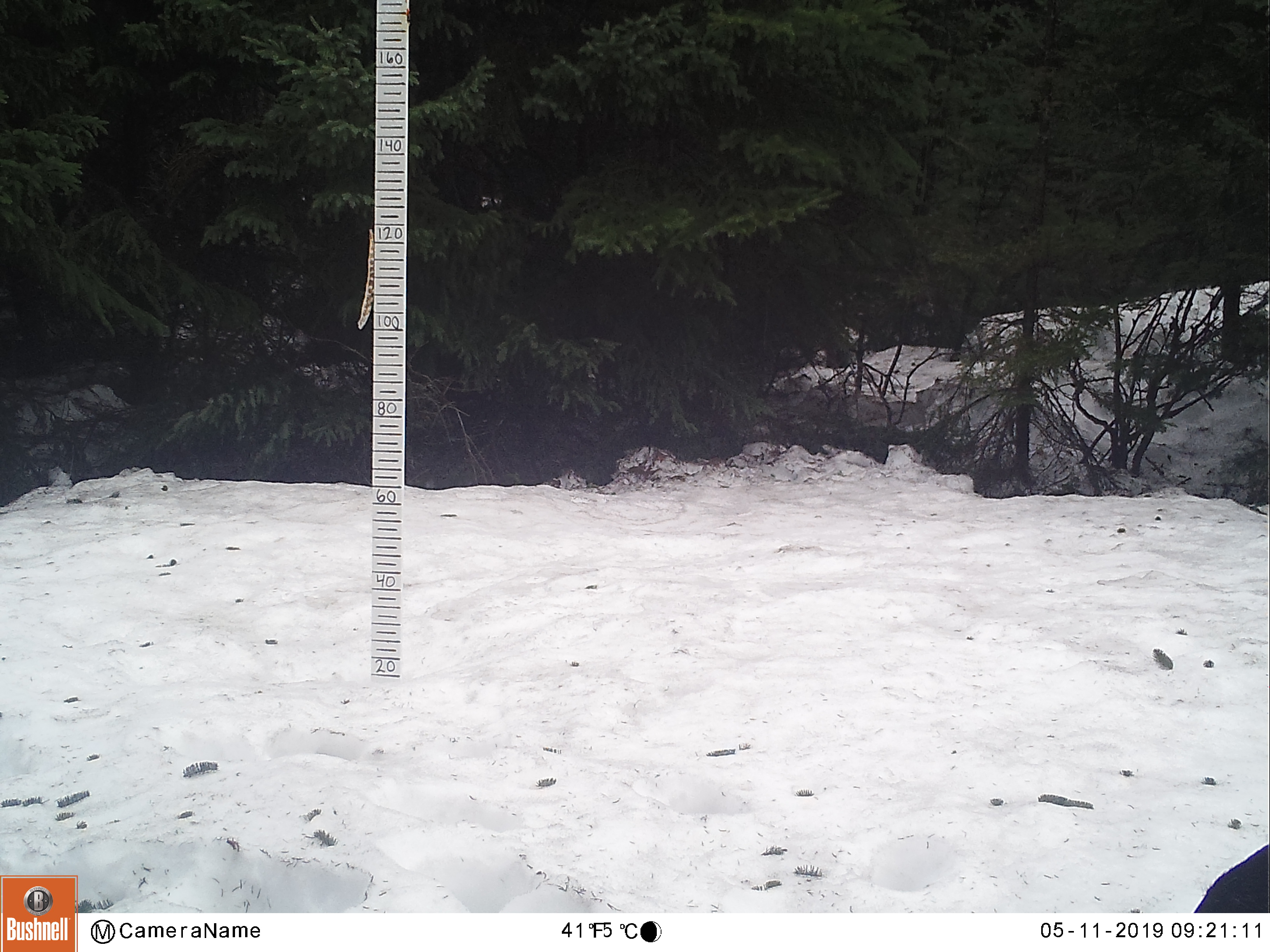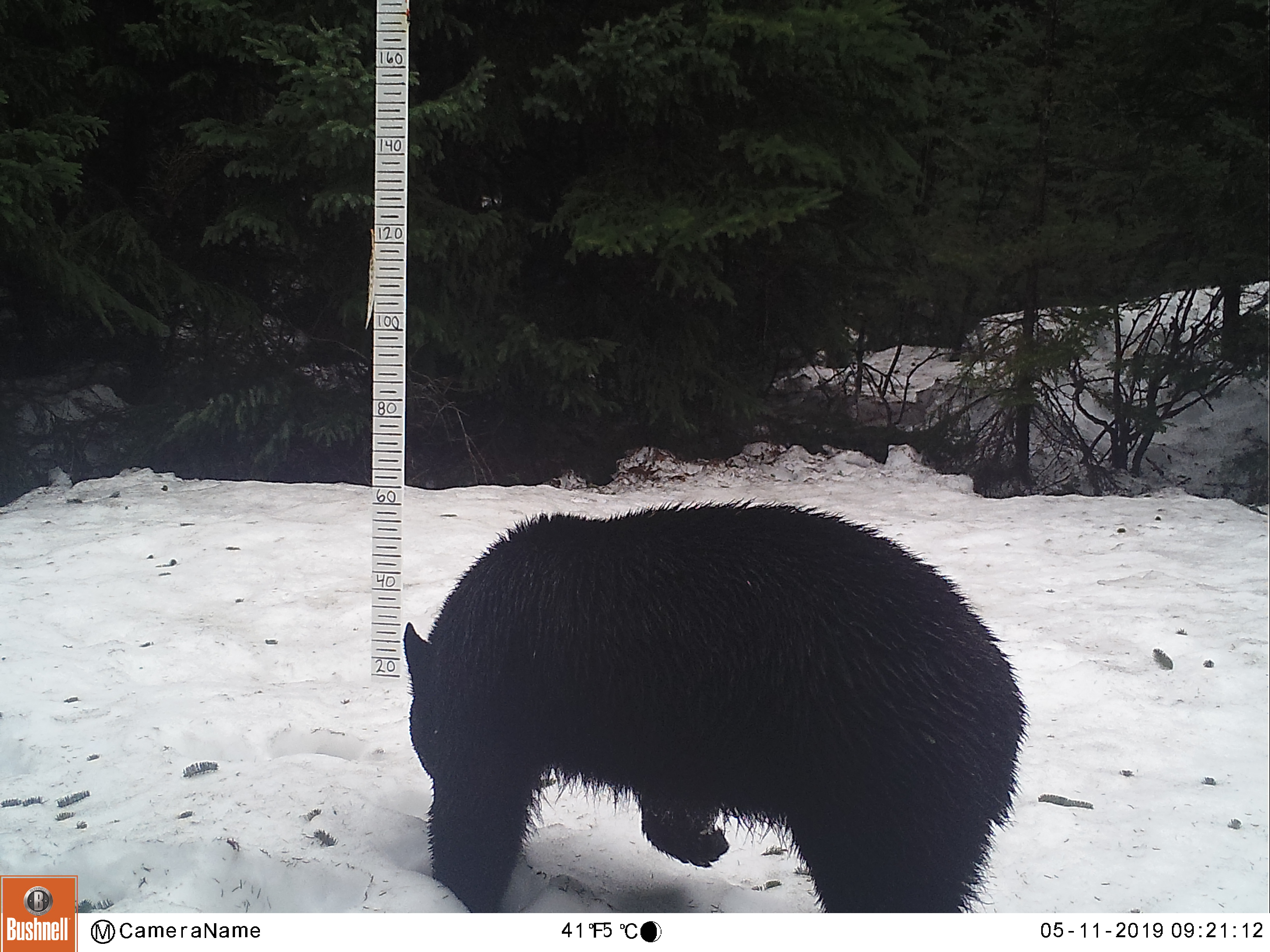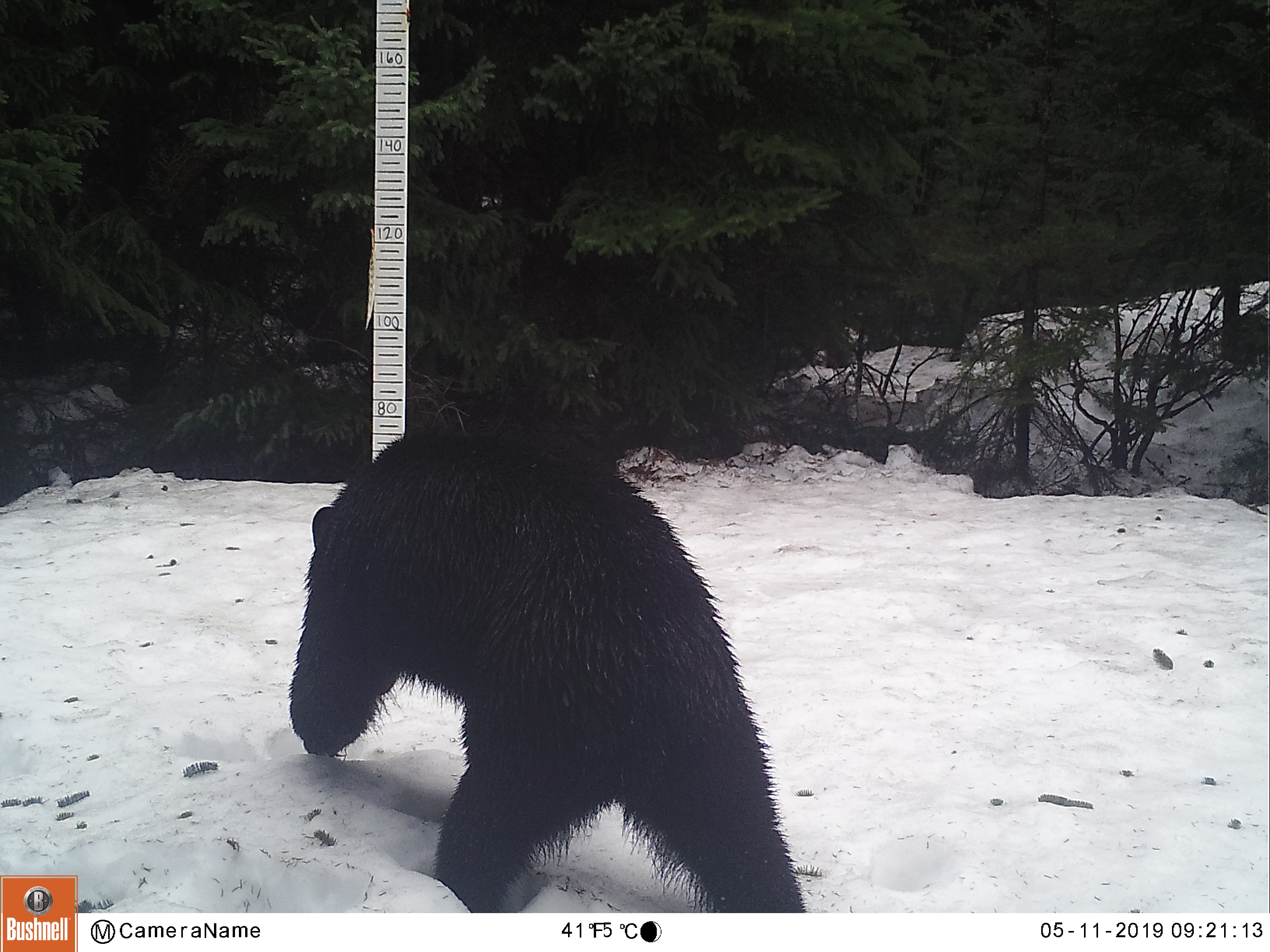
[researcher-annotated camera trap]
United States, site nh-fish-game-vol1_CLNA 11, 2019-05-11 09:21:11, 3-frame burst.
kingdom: Animalia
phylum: Chordata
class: Mammalia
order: Carnivora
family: Ursidae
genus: Ursus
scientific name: Ursus americanus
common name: black bear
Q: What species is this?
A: Black bear (Ursus americanus).